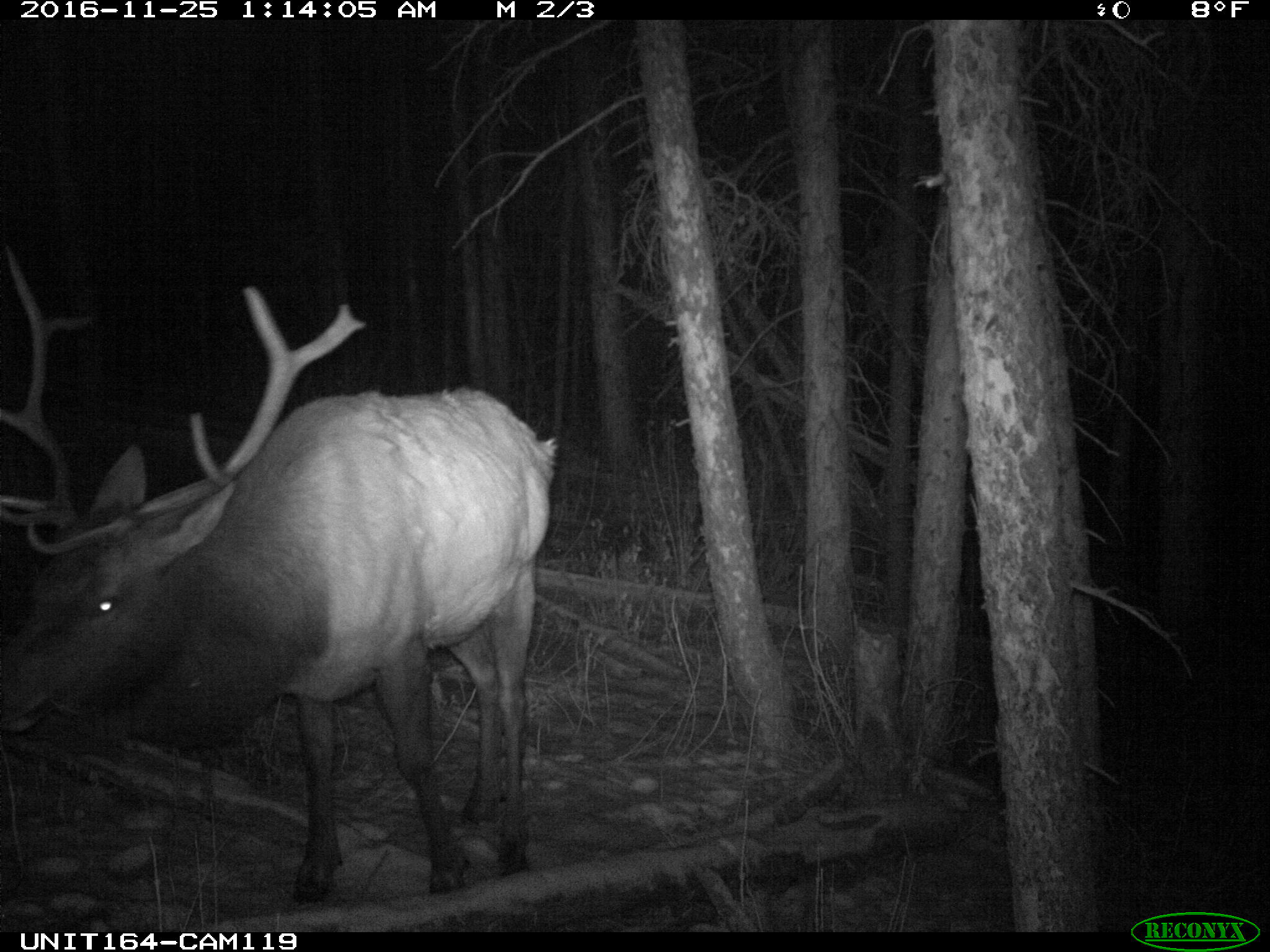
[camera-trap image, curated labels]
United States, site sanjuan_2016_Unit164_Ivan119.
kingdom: Animalia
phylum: Chordata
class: Mammalia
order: Artiodactyla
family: Cervidae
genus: Cervus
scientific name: Cervus elaphus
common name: red deer